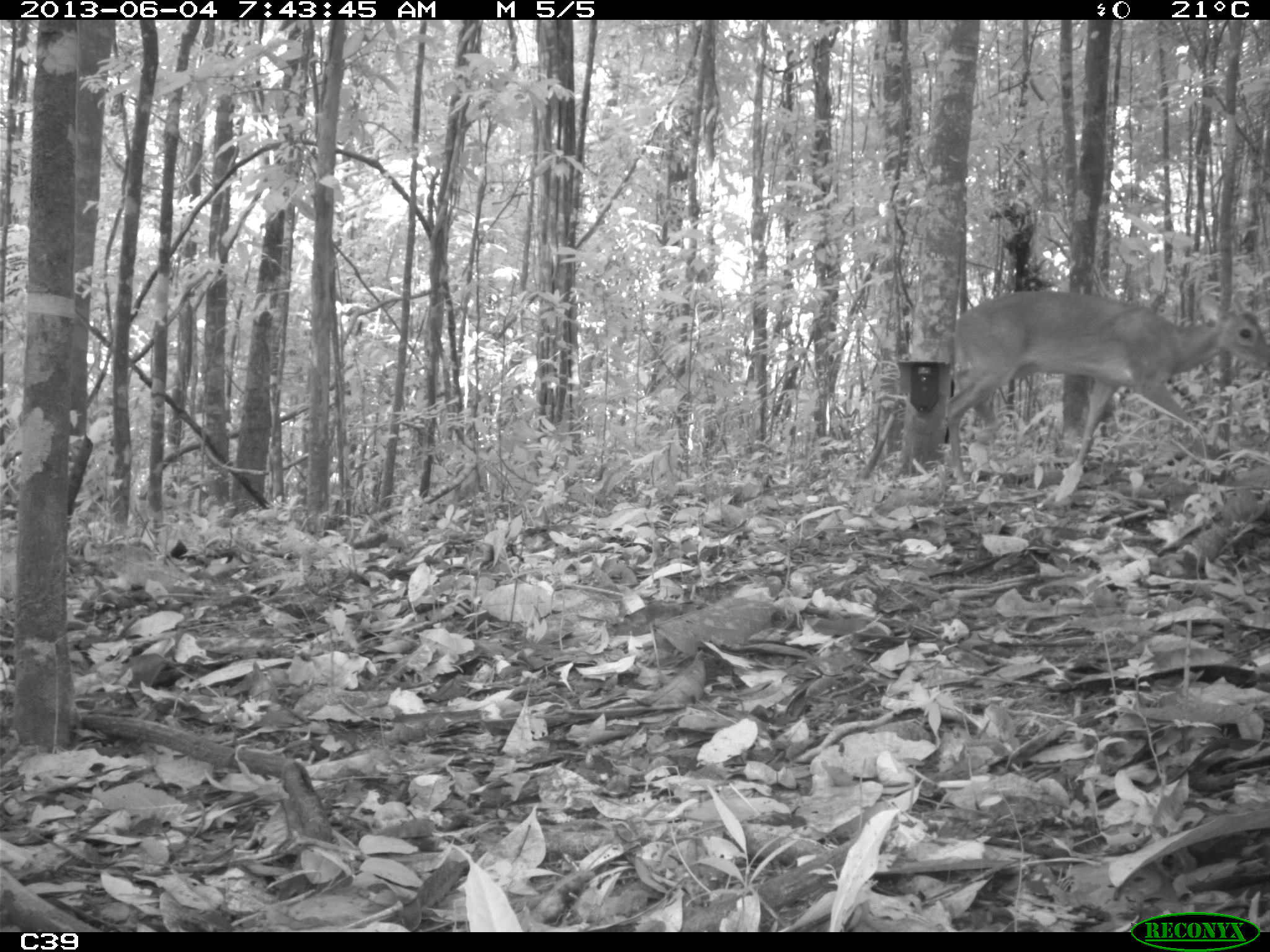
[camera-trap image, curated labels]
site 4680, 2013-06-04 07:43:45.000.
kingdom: Animalia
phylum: Chordata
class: Mammalia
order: Artiodactyla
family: Cervidae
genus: Mazama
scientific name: Mazama gouazoubira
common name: gray brocket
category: mazama gouazaoubira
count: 1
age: adult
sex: male